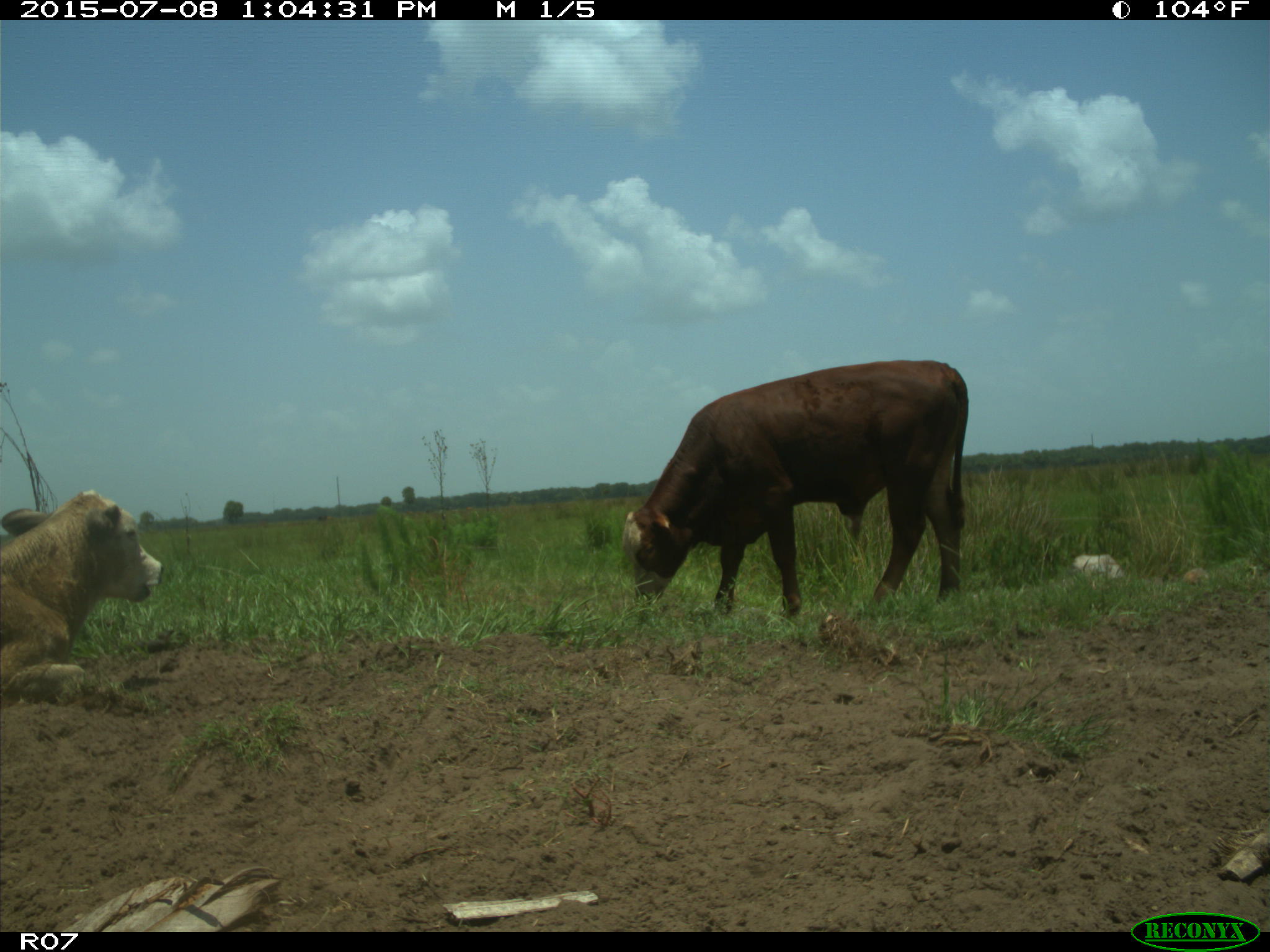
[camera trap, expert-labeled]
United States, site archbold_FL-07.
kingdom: Animalia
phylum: Chordata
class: Mammalia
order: Artiodactyla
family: Bovidae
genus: Bos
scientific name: Bos taurus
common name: domestic cow